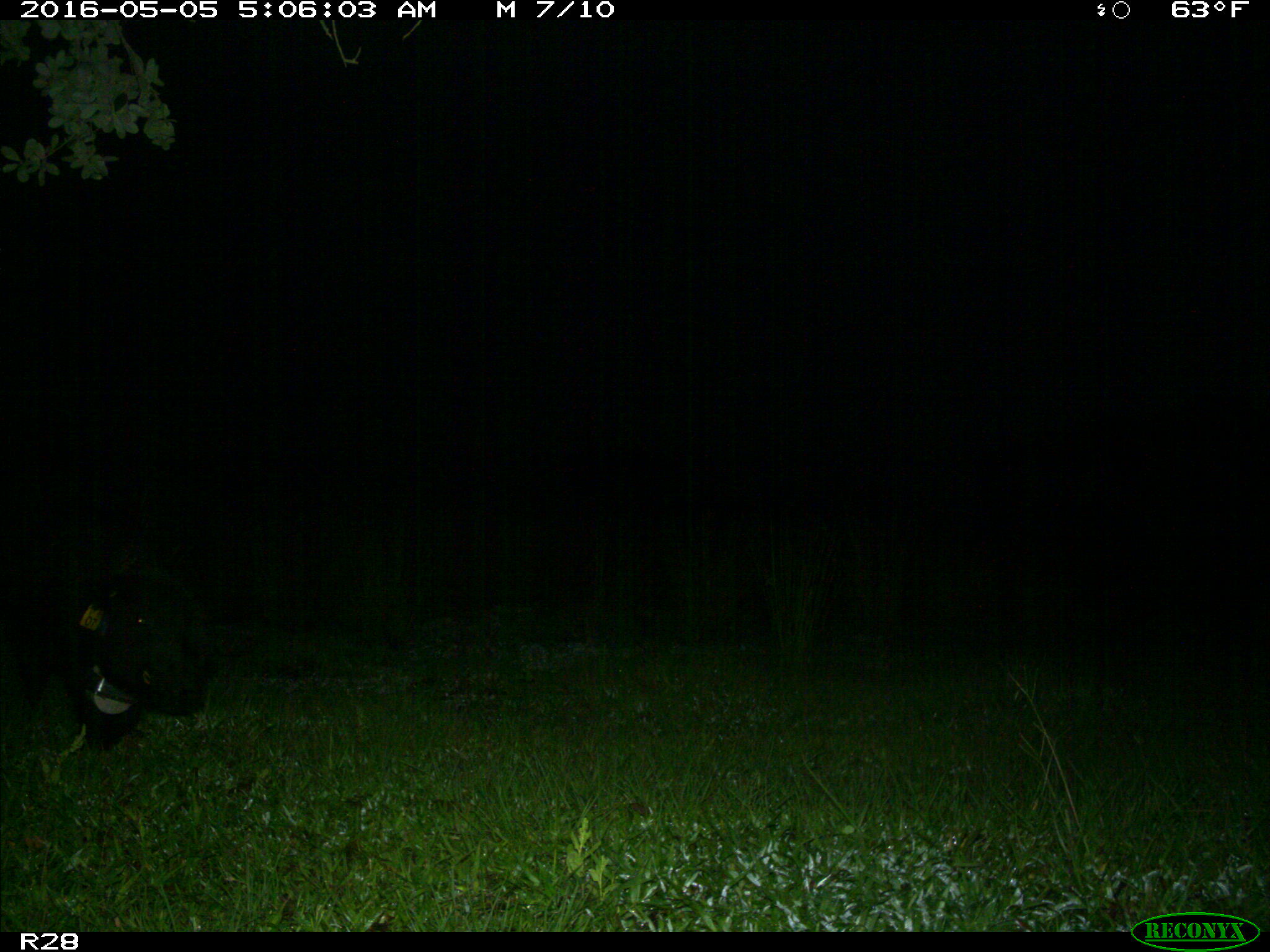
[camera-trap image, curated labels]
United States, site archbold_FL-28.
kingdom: Animalia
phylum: Chordata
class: Mammalia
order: Artiodactyla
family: Suidae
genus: Sus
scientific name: Sus scrofa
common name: wild boar